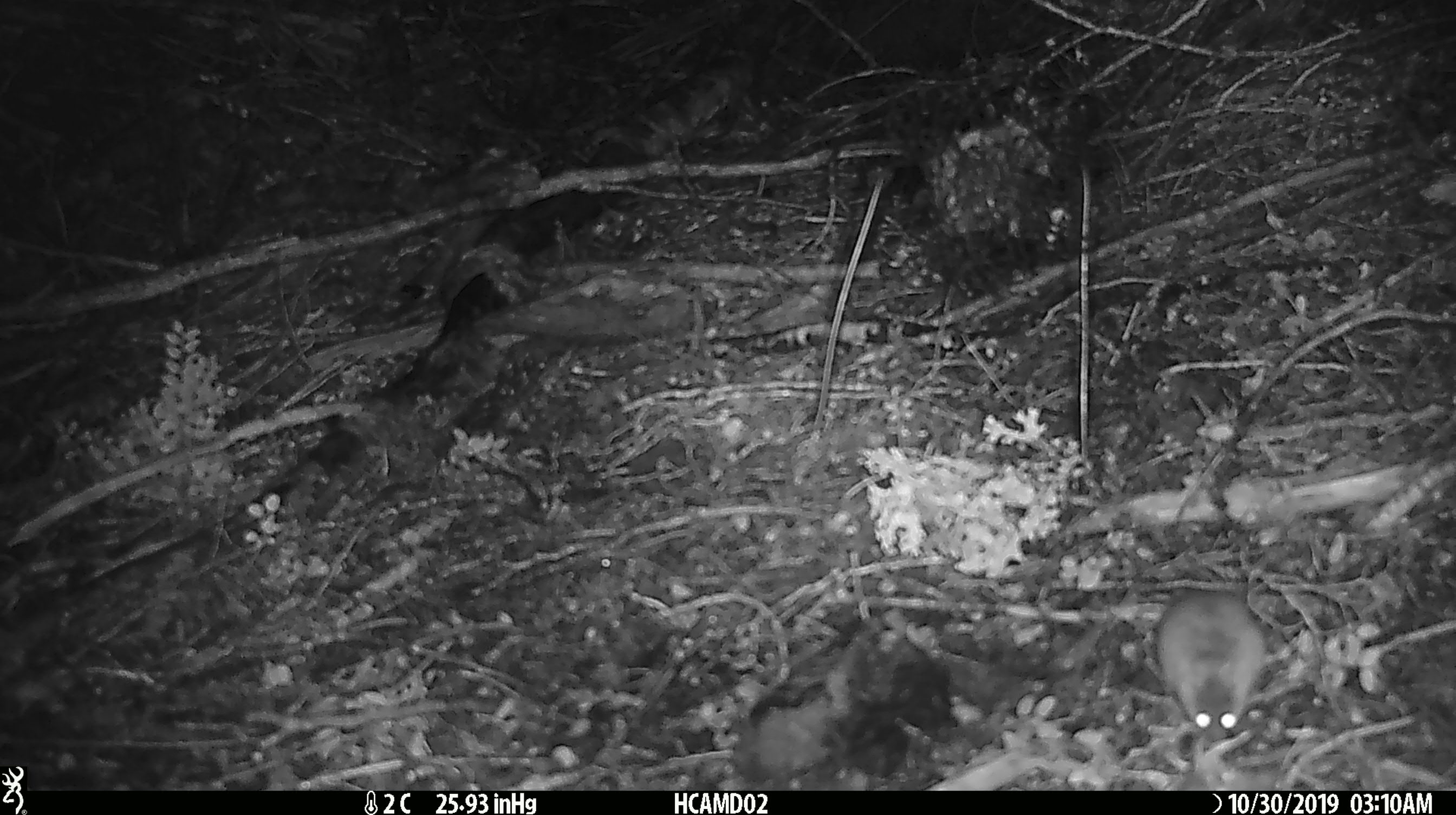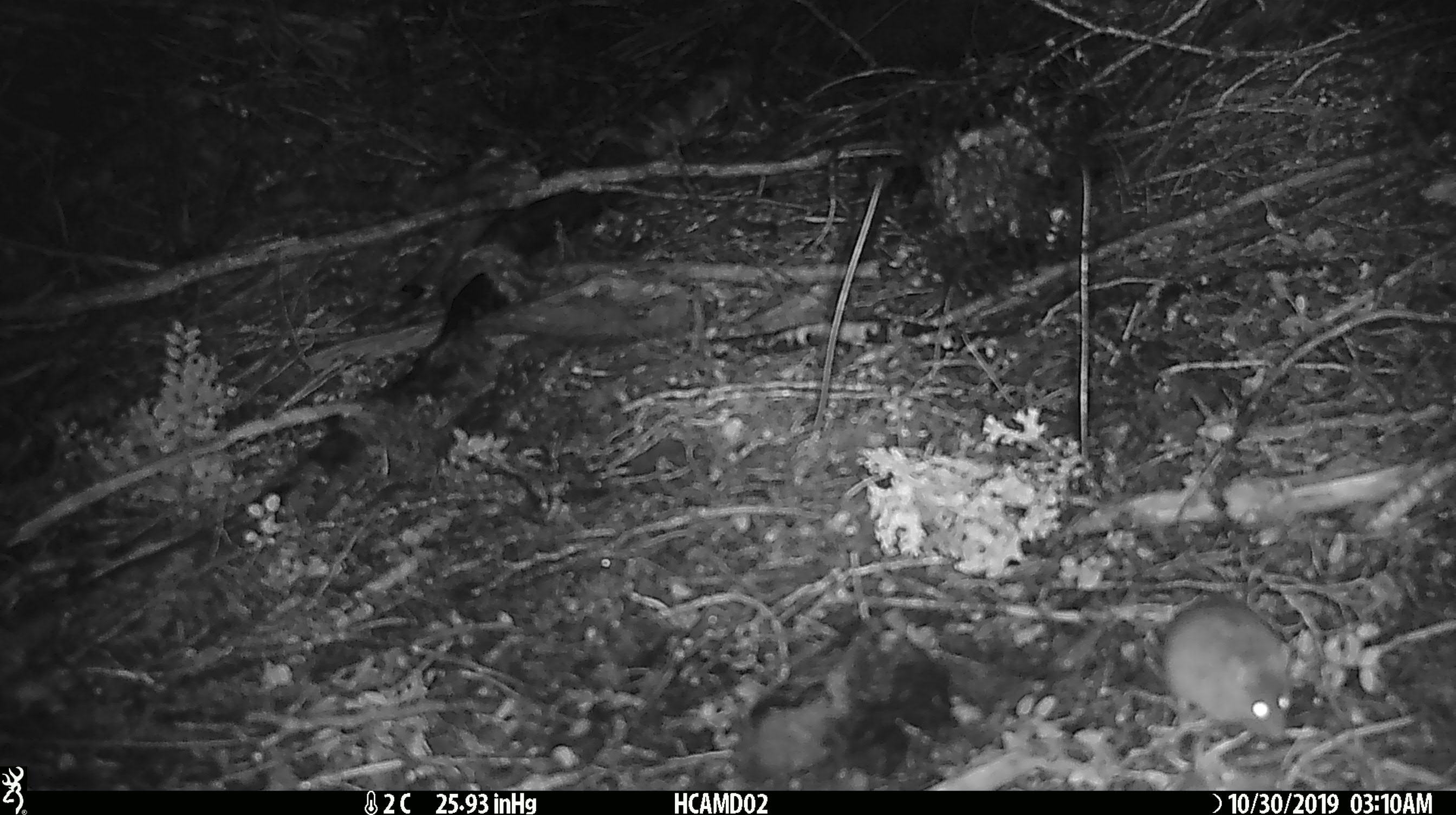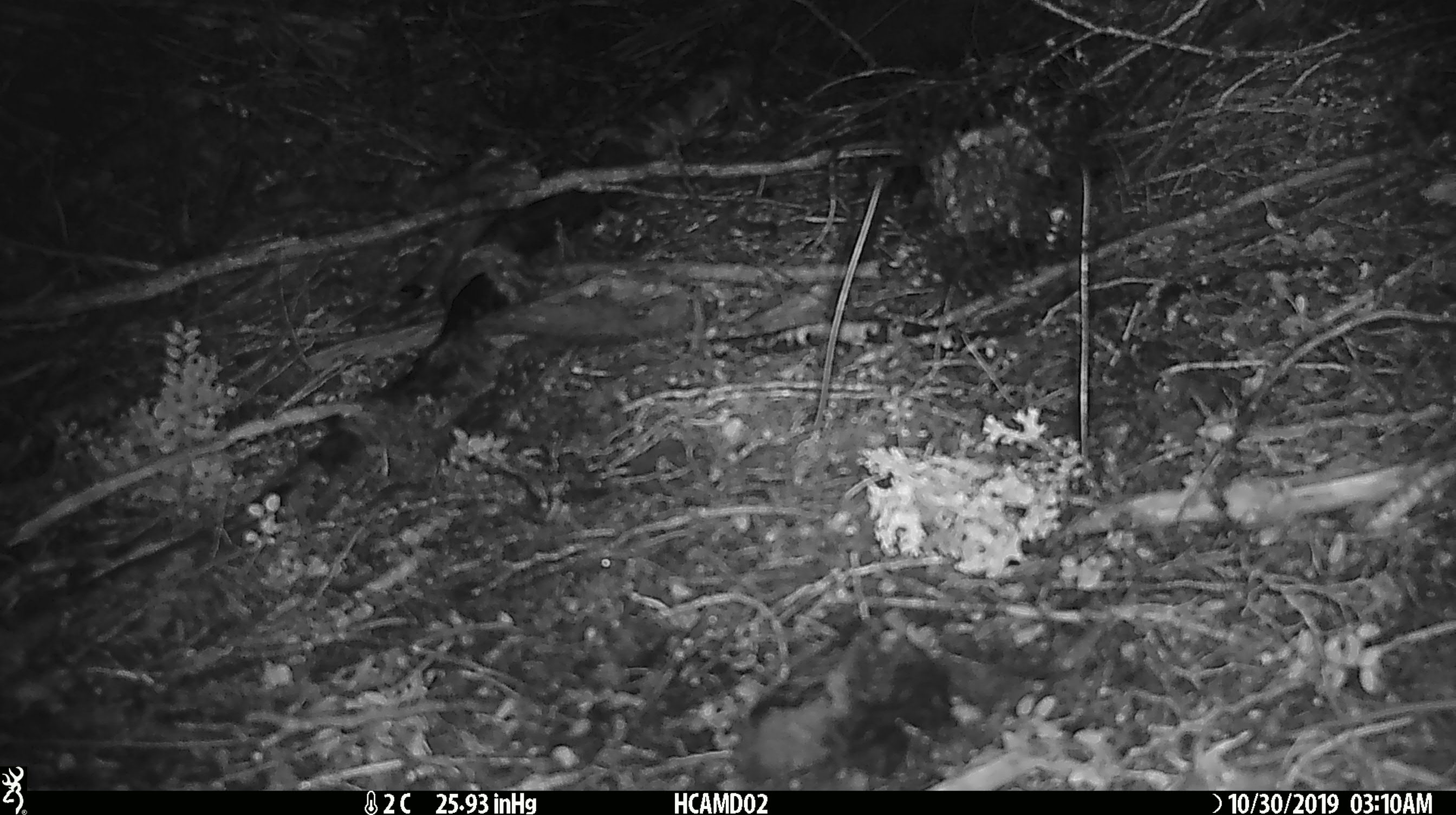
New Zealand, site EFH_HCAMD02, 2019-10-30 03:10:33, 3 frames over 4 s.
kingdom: Animalia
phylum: Chordata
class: Mammalia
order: Rodentia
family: Muridae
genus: Mus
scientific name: Mus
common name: mouse